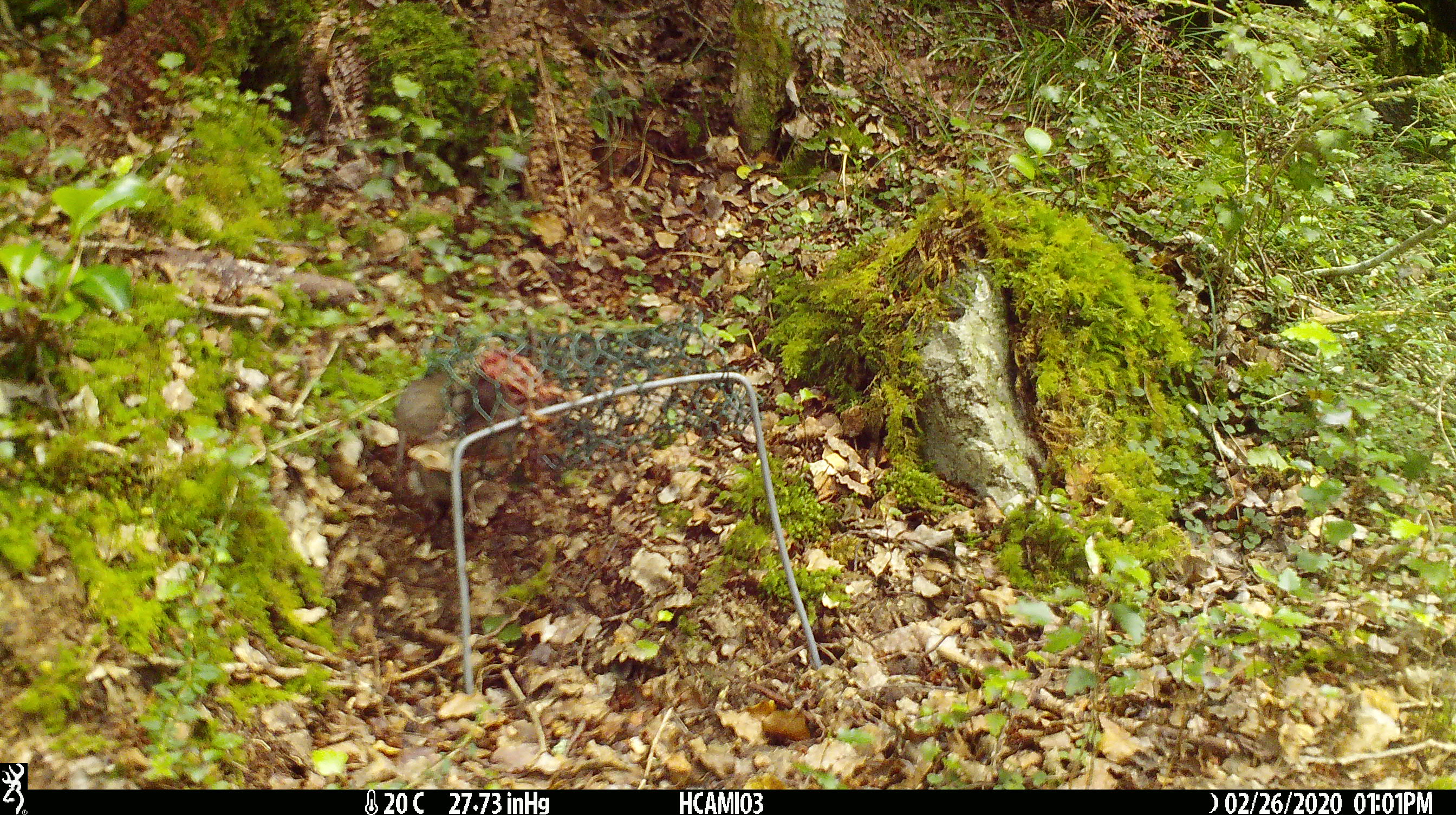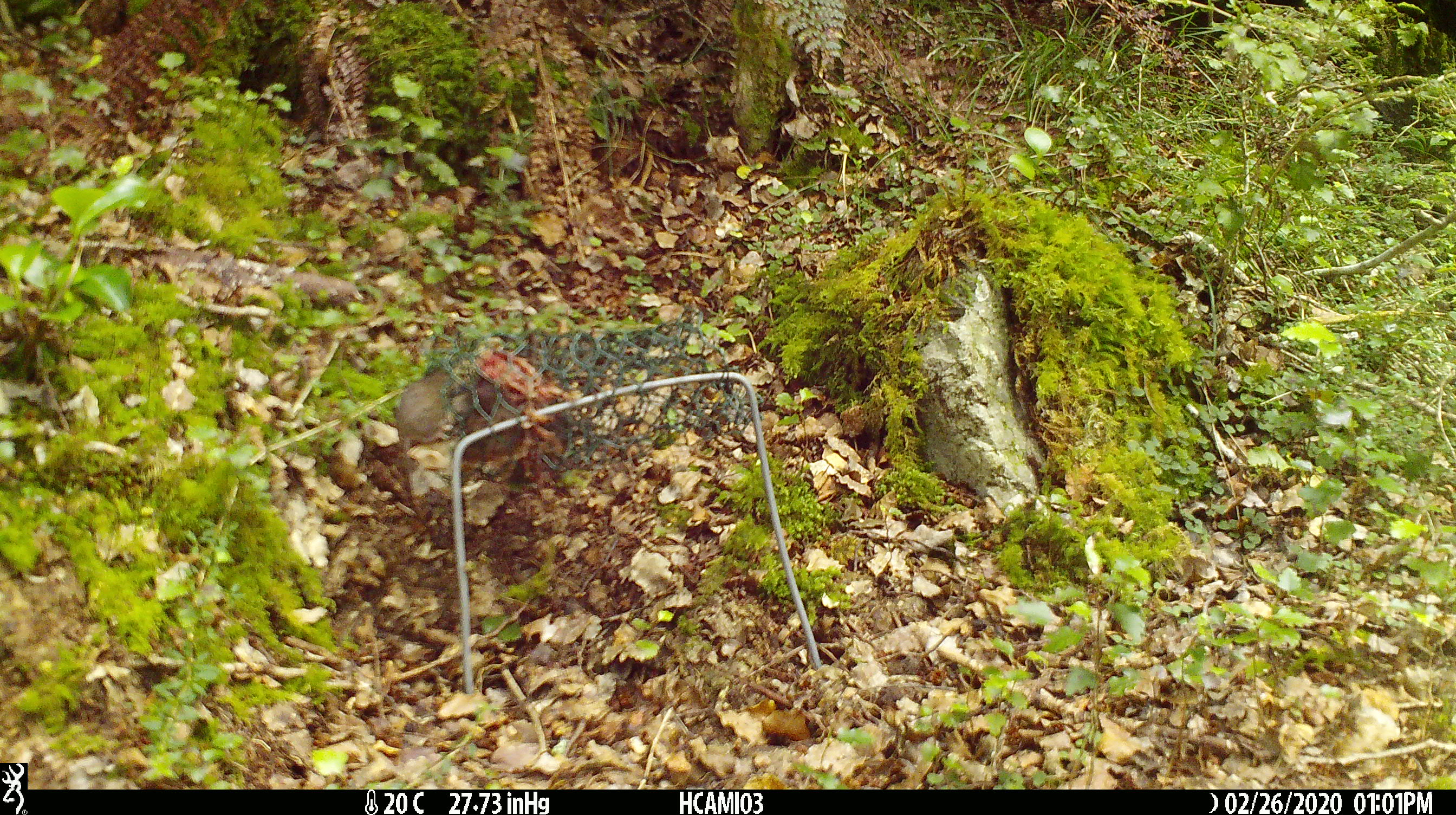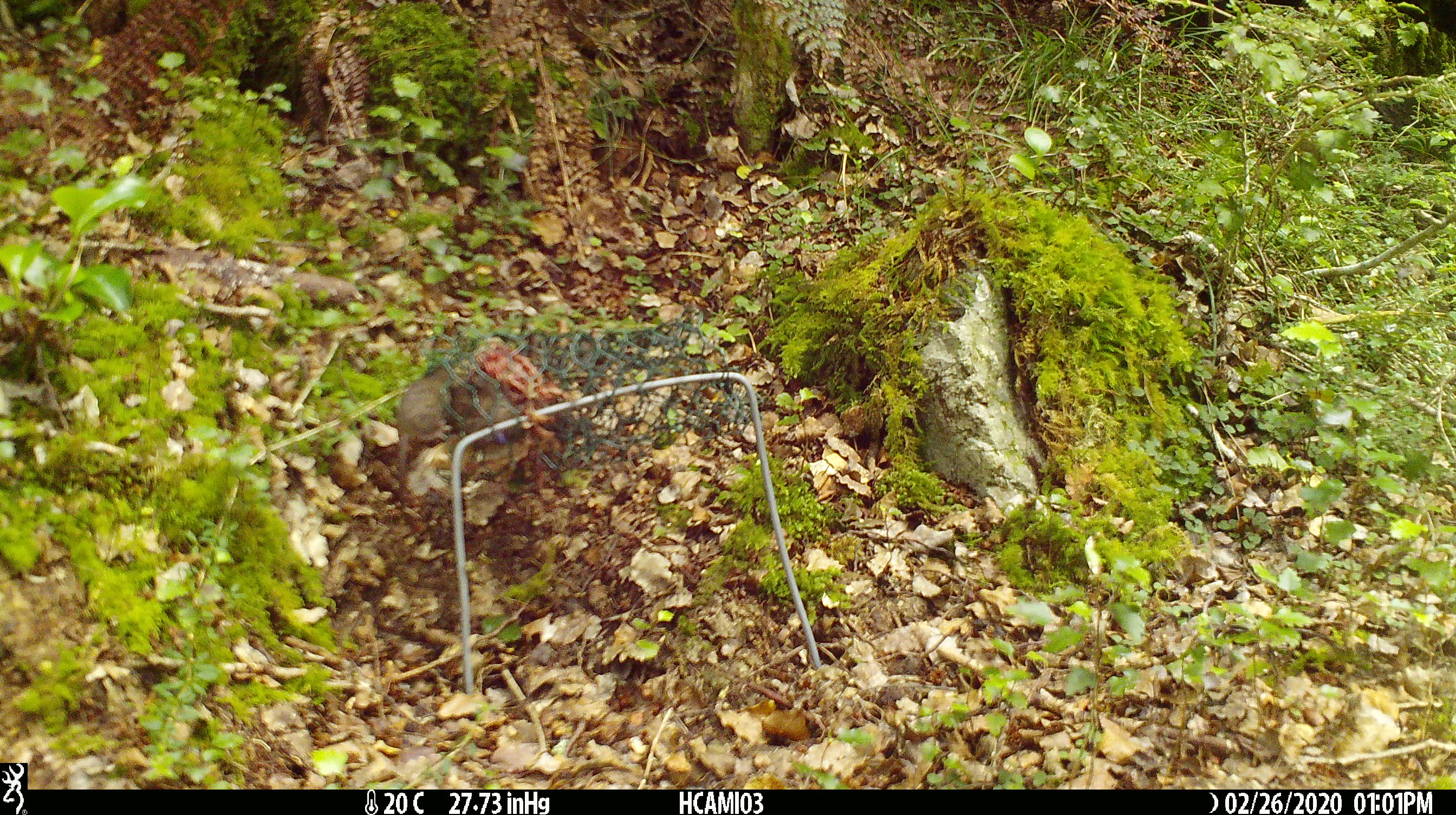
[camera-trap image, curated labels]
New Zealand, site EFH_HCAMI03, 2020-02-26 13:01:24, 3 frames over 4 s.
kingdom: Animalia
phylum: Chordata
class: Mammalia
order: Rodentia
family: Muridae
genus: Mus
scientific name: Mus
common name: mouse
Mouse (Mus).